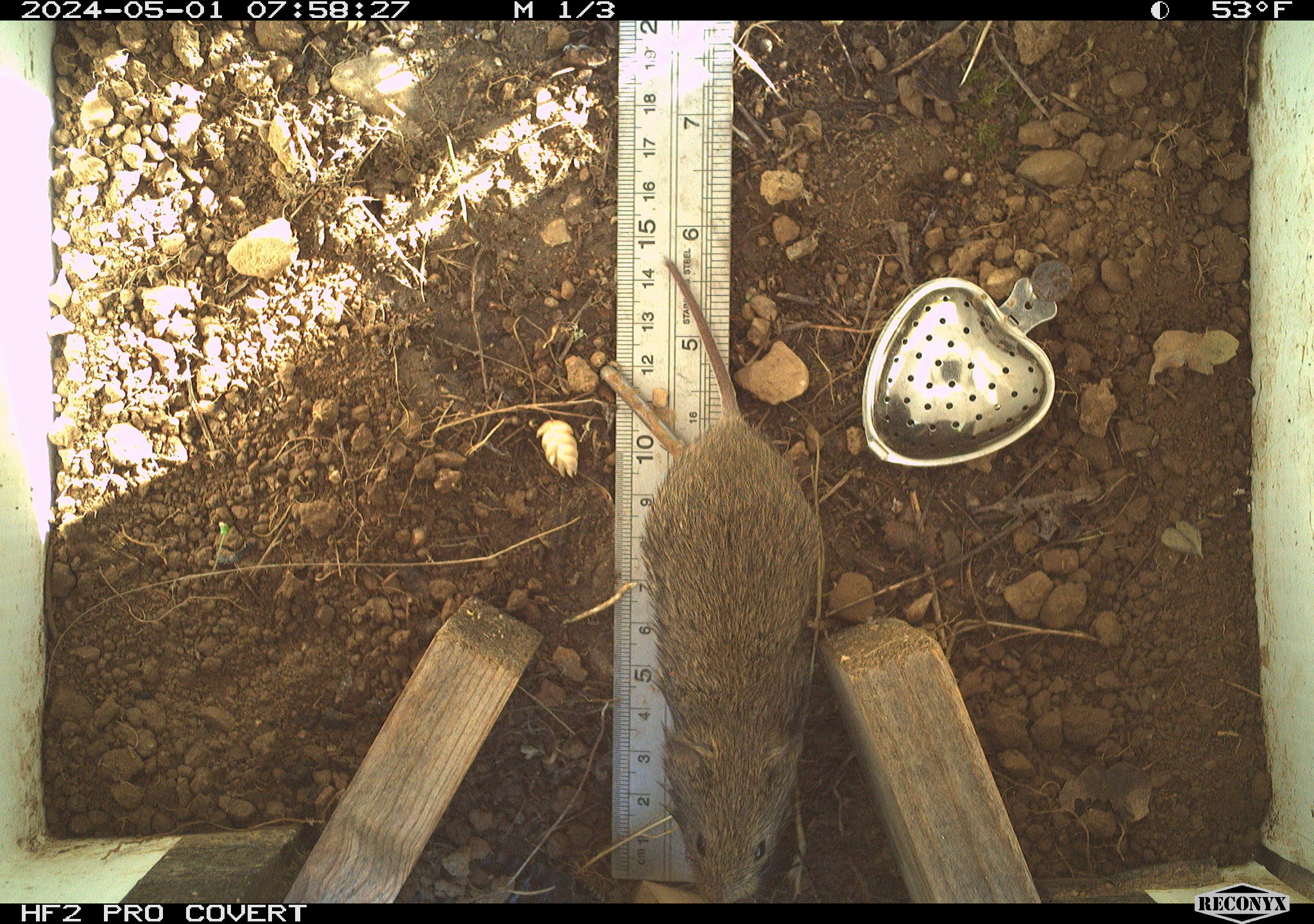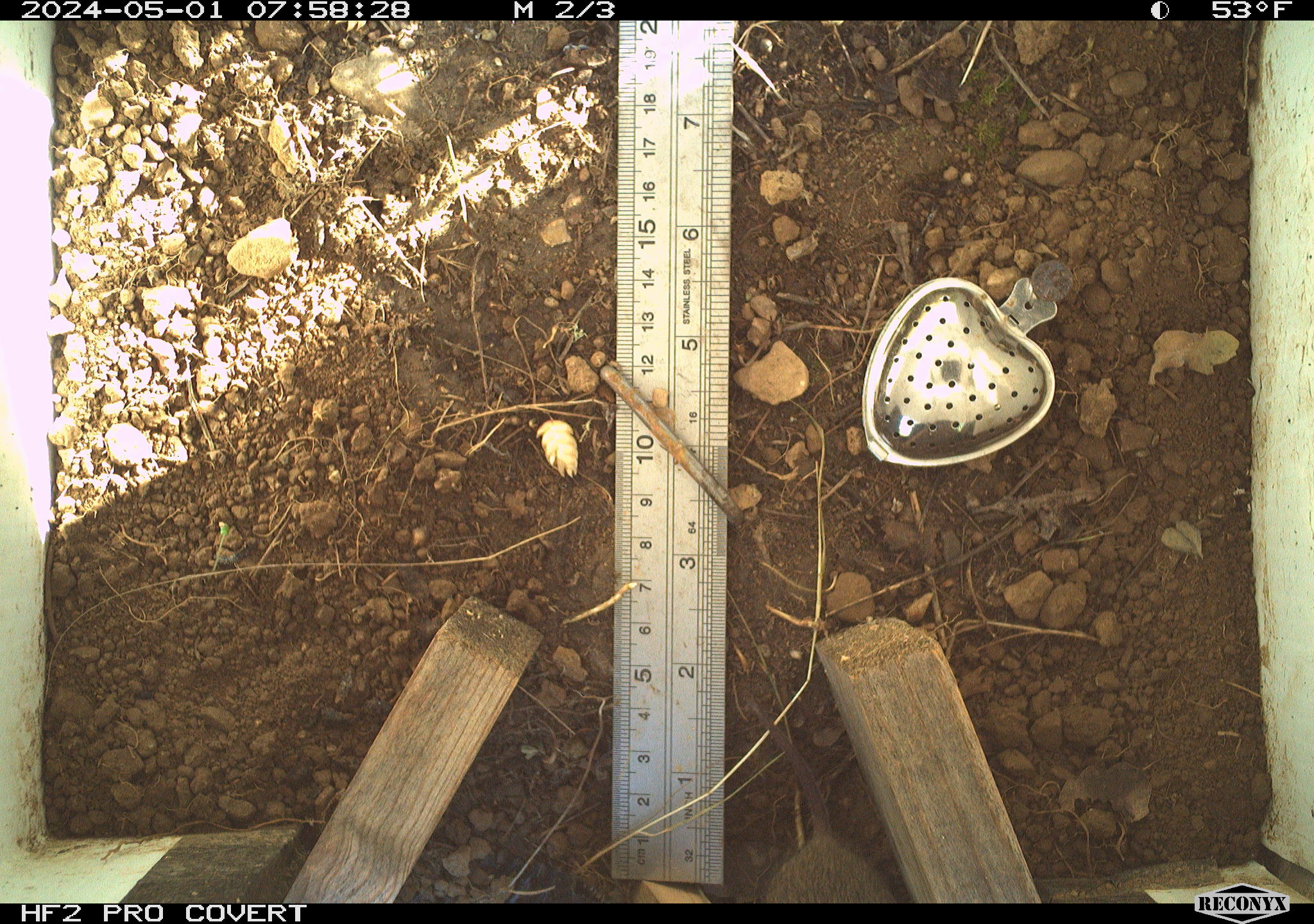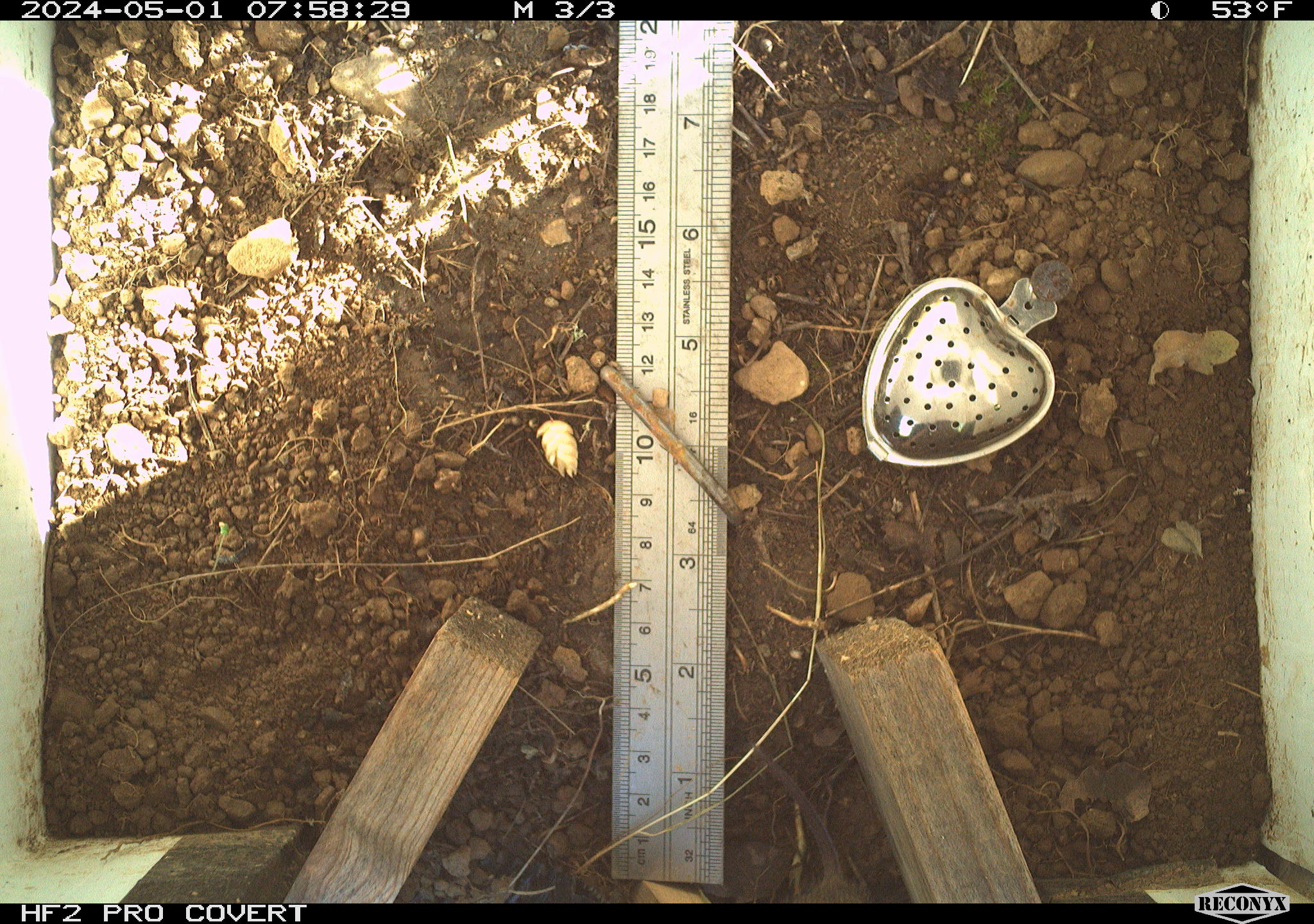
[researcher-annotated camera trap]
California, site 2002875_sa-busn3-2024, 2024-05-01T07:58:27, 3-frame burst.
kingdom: Animalia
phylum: Chordata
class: Mammalia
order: Rodentia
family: Cricetidae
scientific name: Arvicolinae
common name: voles, lemmings, and muskrats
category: arvicolinae subfamily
Arvicolinae subfamily (voles, lemmings, and muskrats) (Arvicolinae).